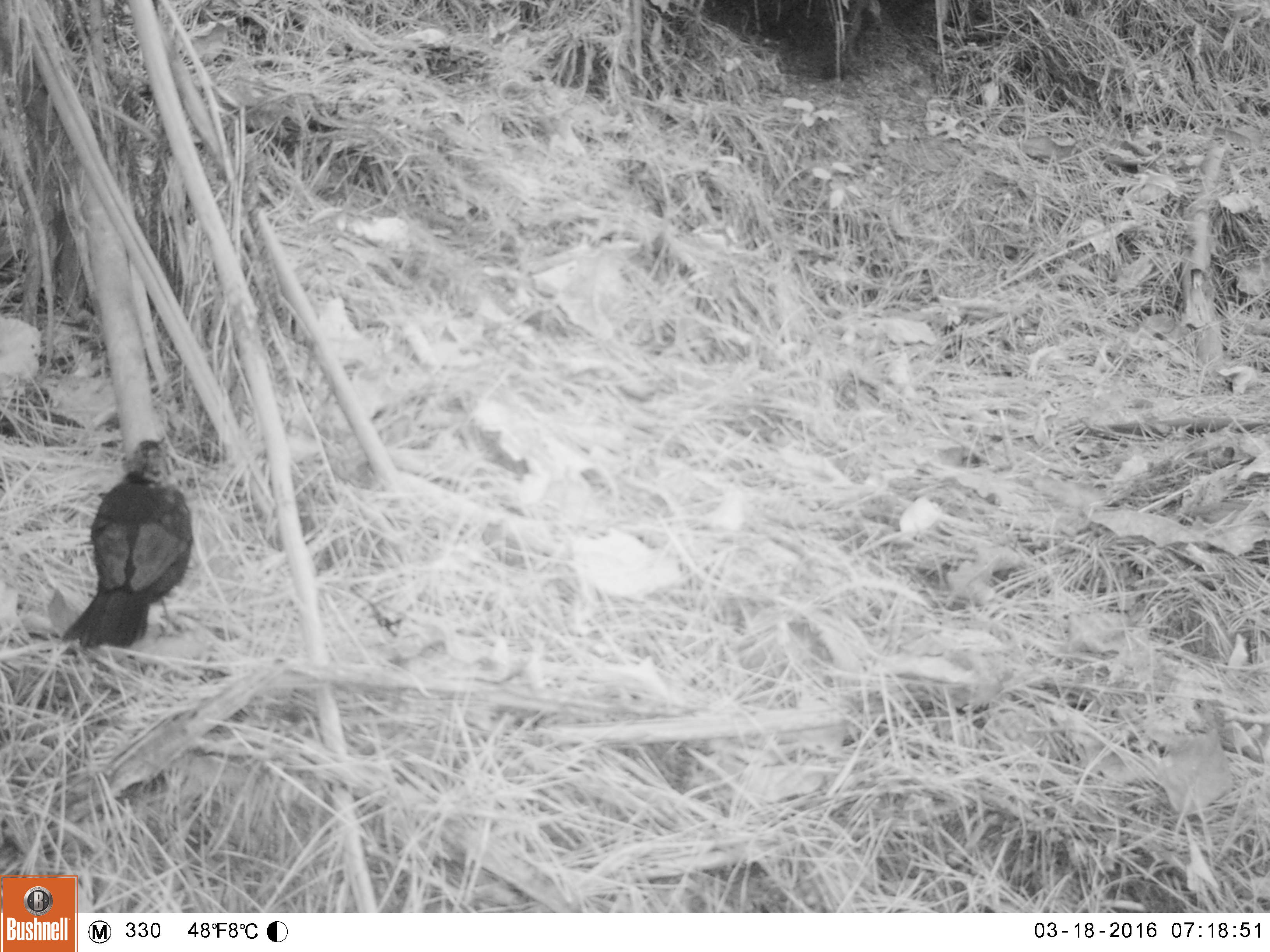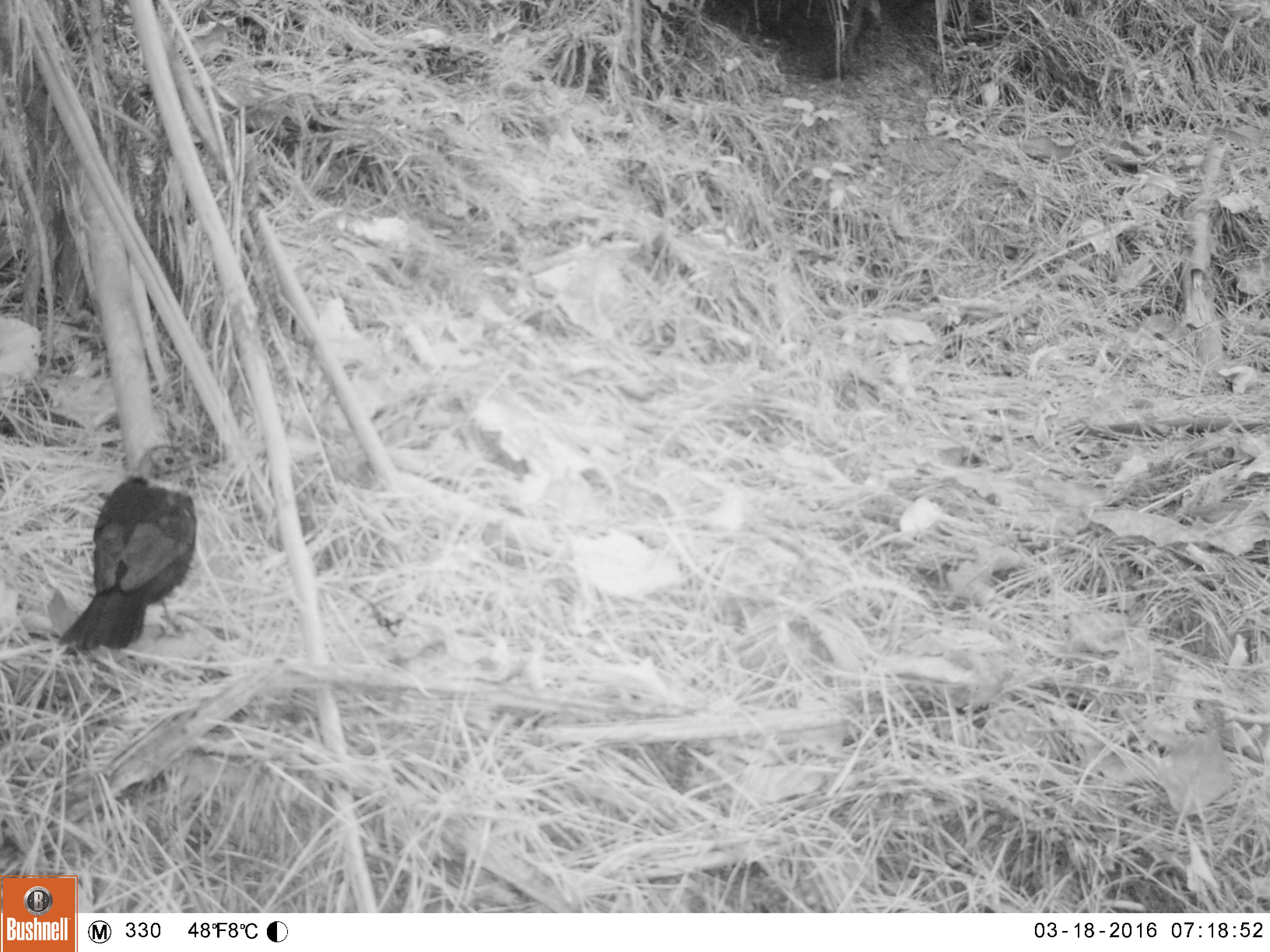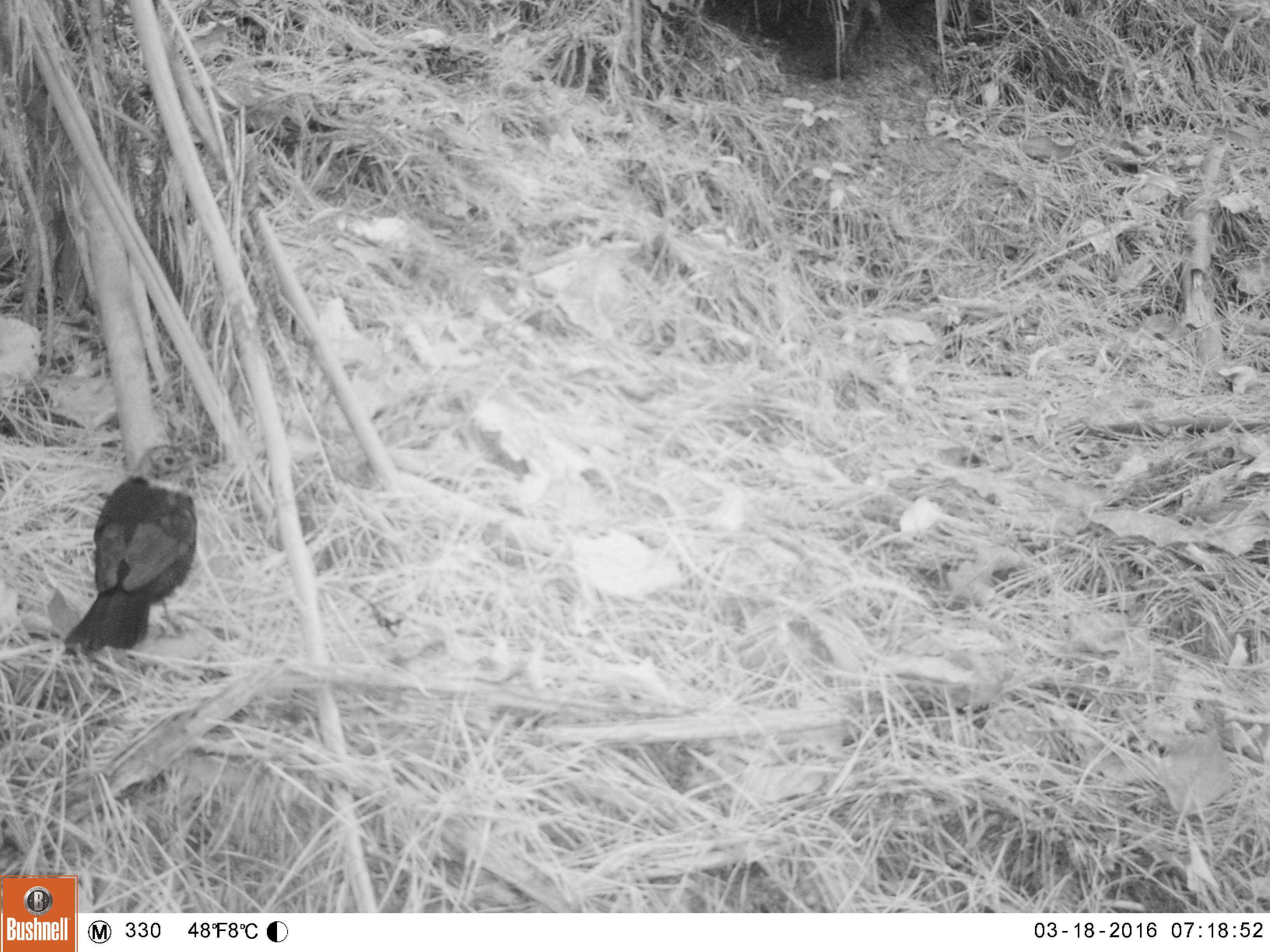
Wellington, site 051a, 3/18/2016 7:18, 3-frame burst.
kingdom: Animalia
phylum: Chordata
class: Aves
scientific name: Aves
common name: bird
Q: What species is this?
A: Bird (Aves).